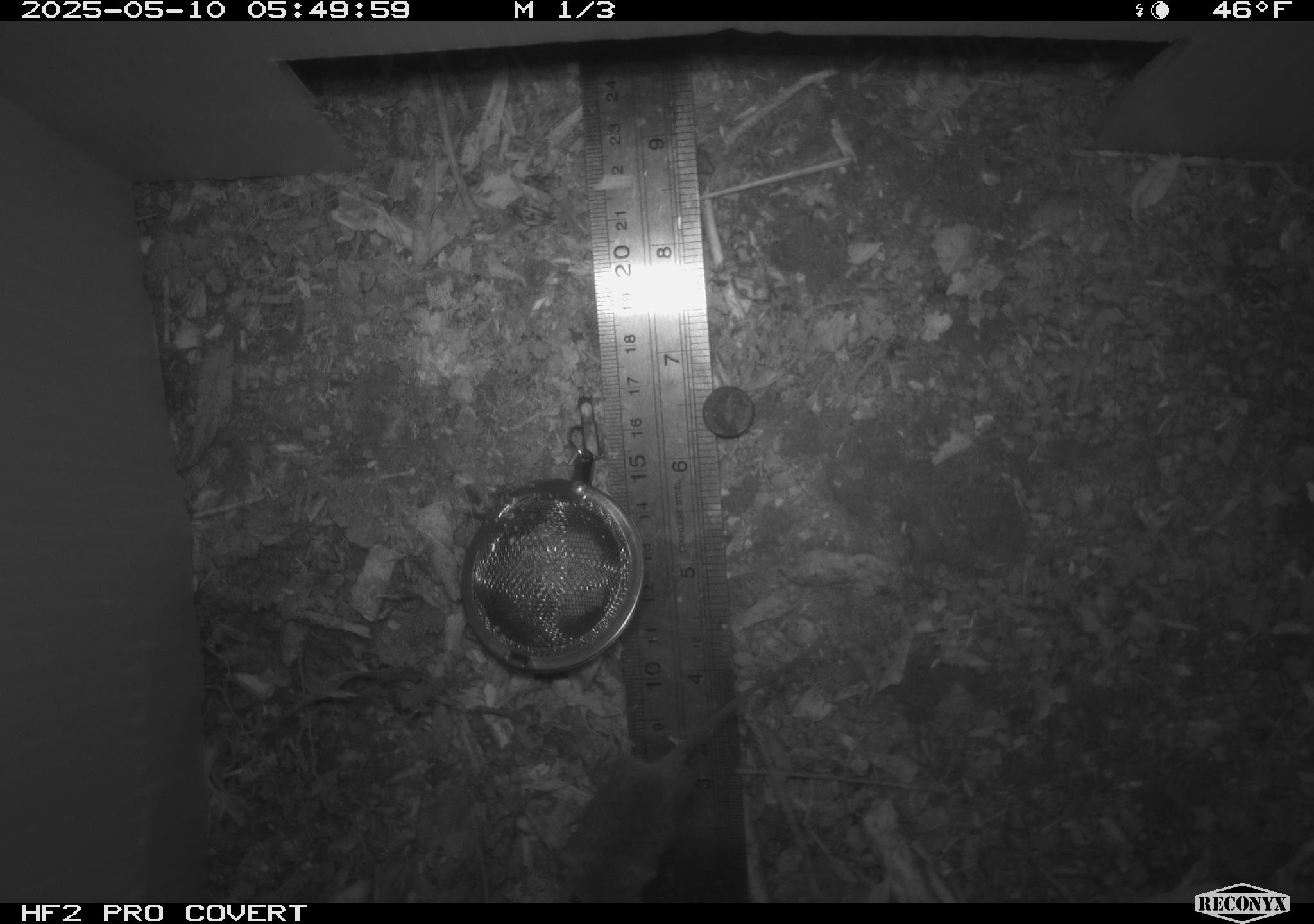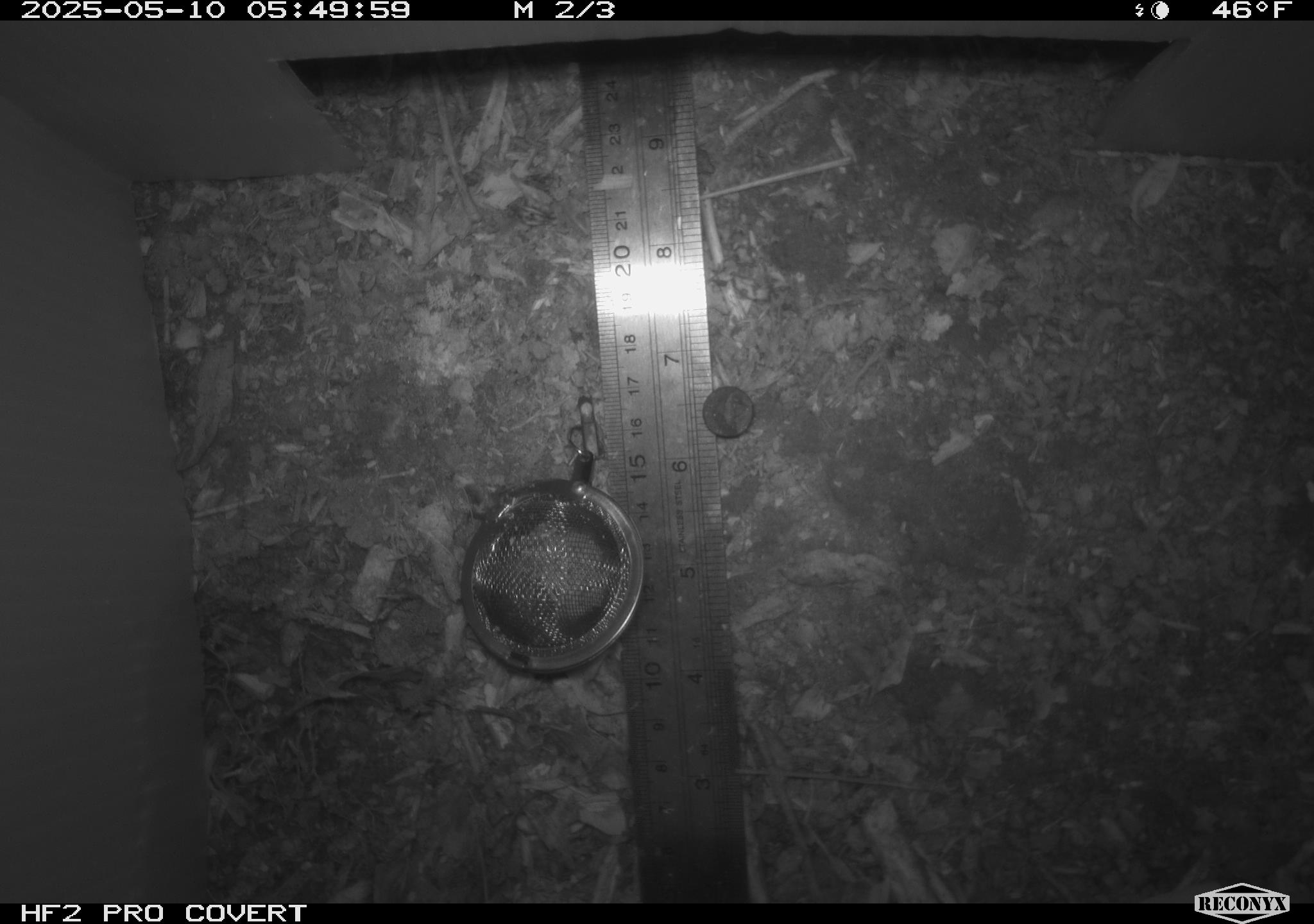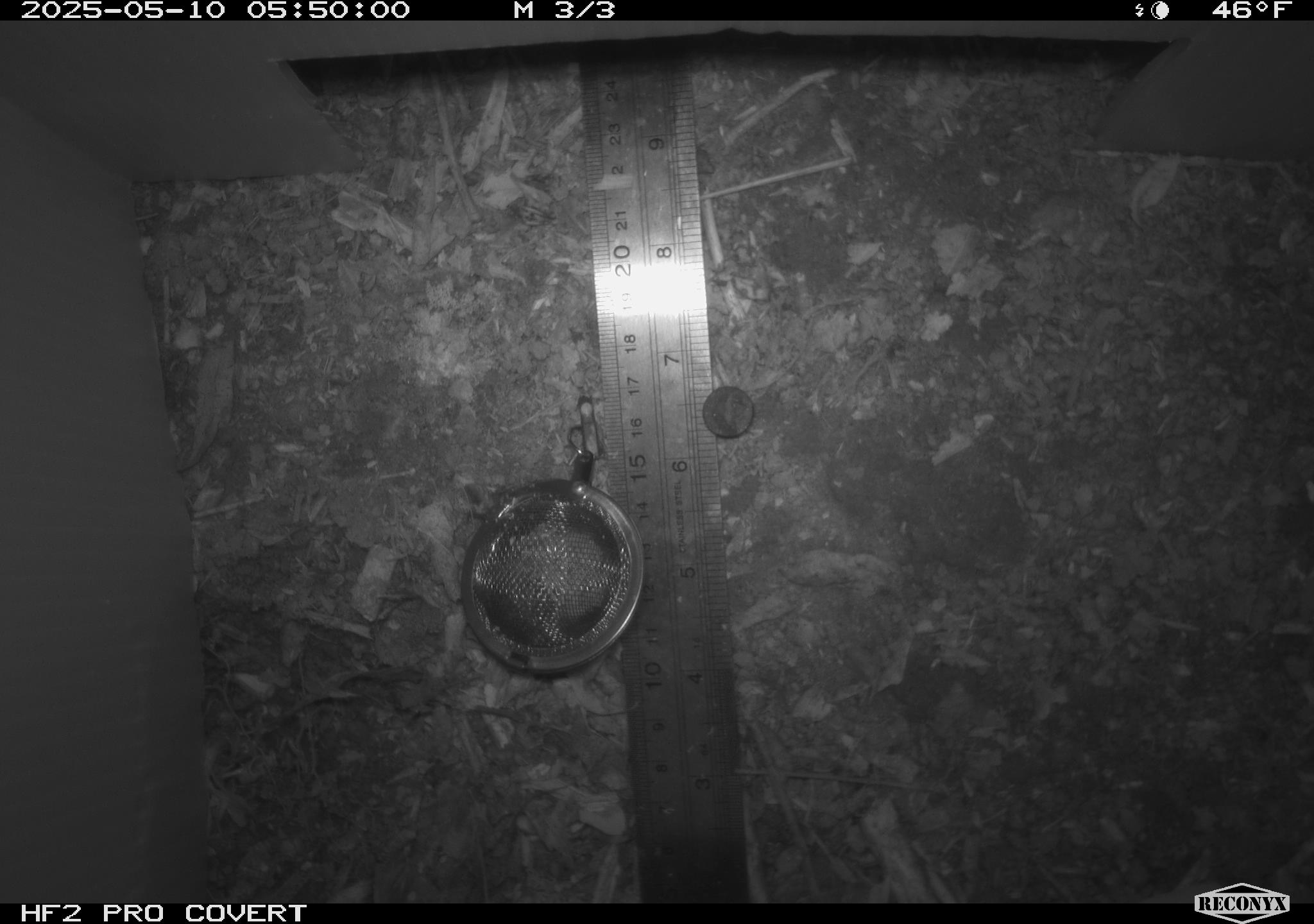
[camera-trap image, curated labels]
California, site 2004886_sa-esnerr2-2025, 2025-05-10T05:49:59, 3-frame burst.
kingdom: Animalia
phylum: Chordata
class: Mammalia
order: Rodentia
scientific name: Rodentia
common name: rodent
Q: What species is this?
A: Rodent (Rodentia).